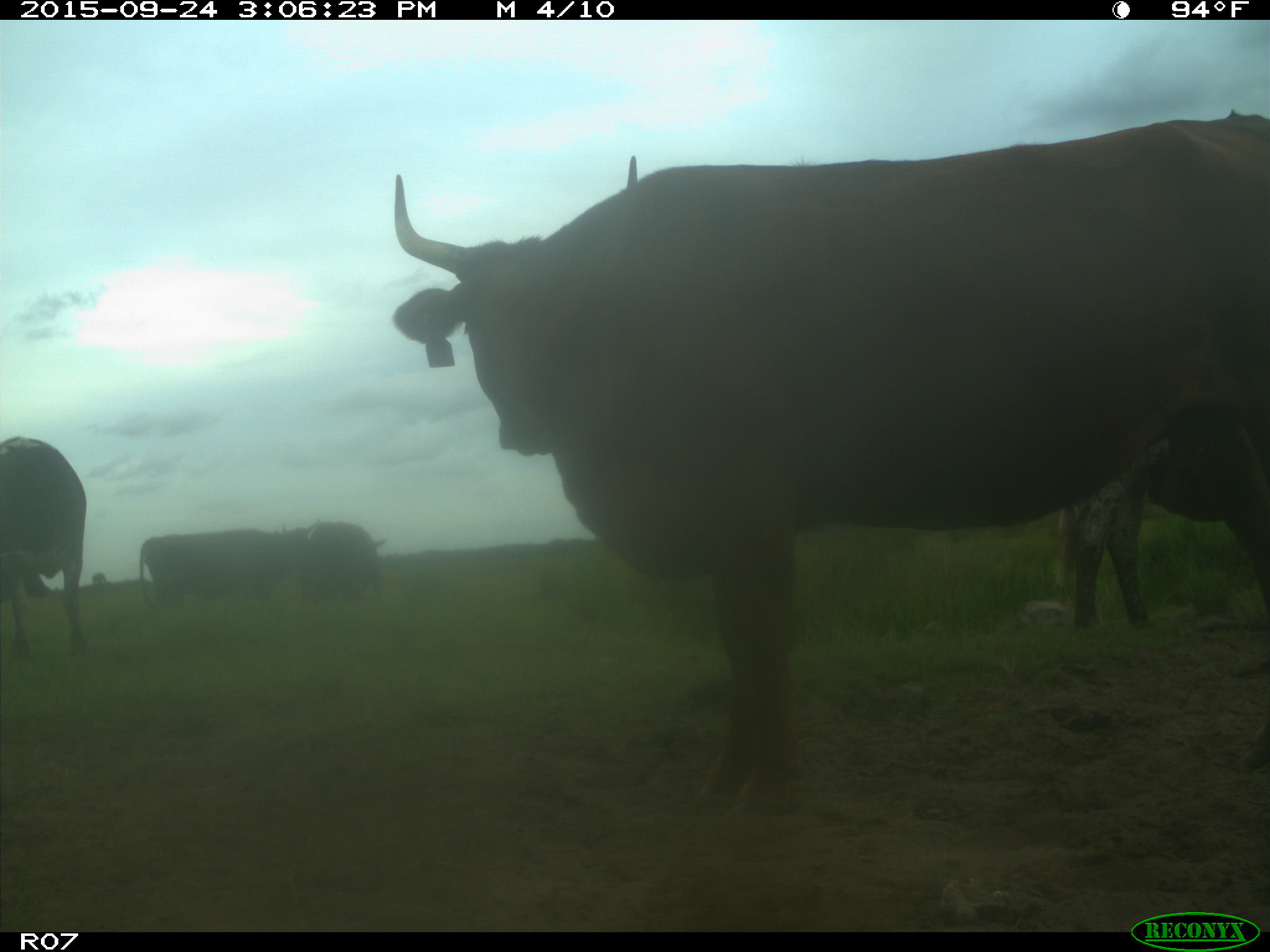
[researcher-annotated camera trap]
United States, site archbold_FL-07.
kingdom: Animalia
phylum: Chordata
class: Mammalia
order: Artiodactyla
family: Bovidae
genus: Bos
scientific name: Bos taurus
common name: domestic cow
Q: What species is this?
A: Bos taurus (domestic cow).